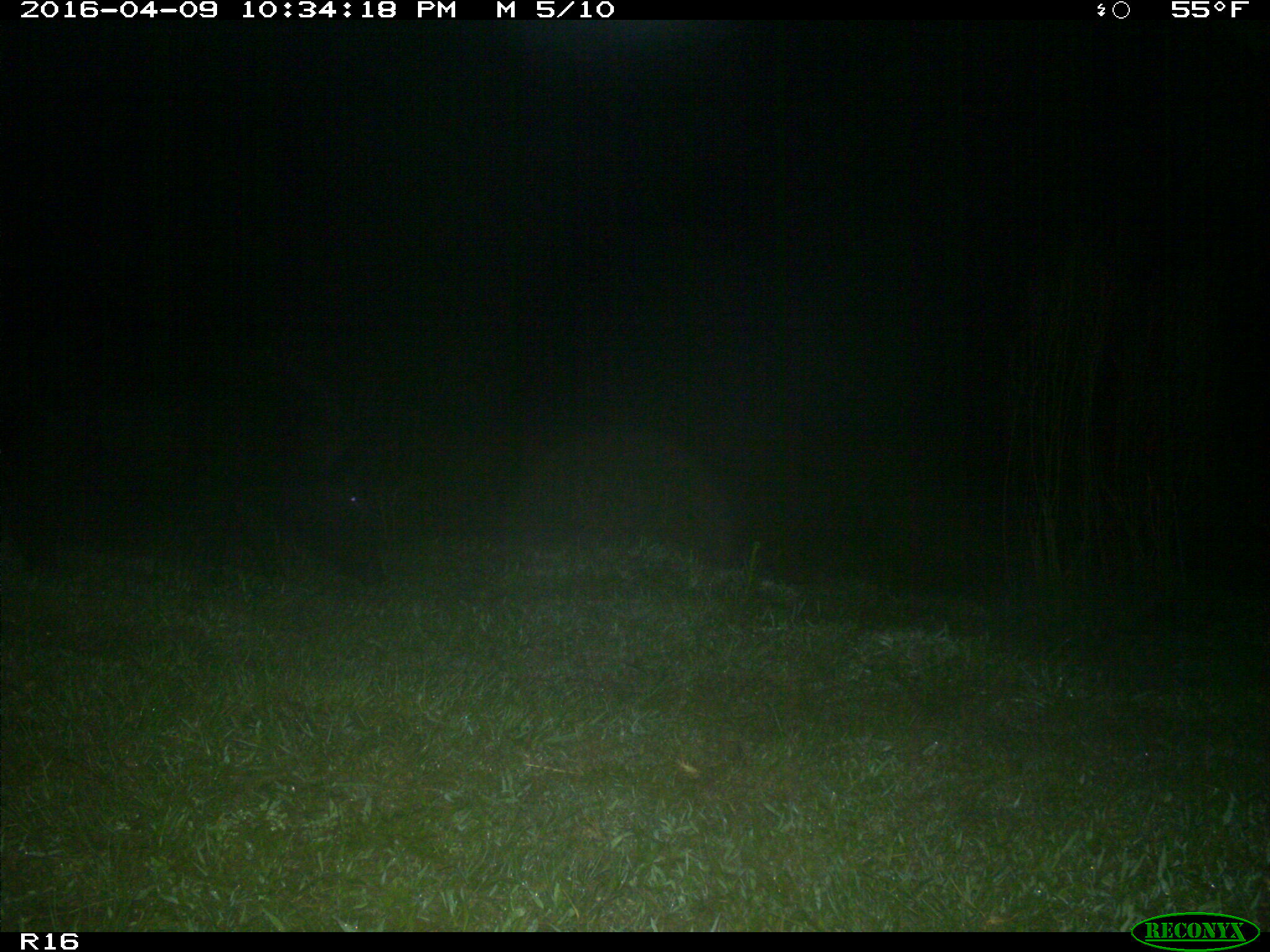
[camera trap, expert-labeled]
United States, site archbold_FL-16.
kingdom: Animalia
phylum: Chordata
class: Mammalia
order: Artiodactyla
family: Suidae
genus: Sus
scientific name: Sus scrofa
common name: wild boar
Sus scrofa (wild boar).